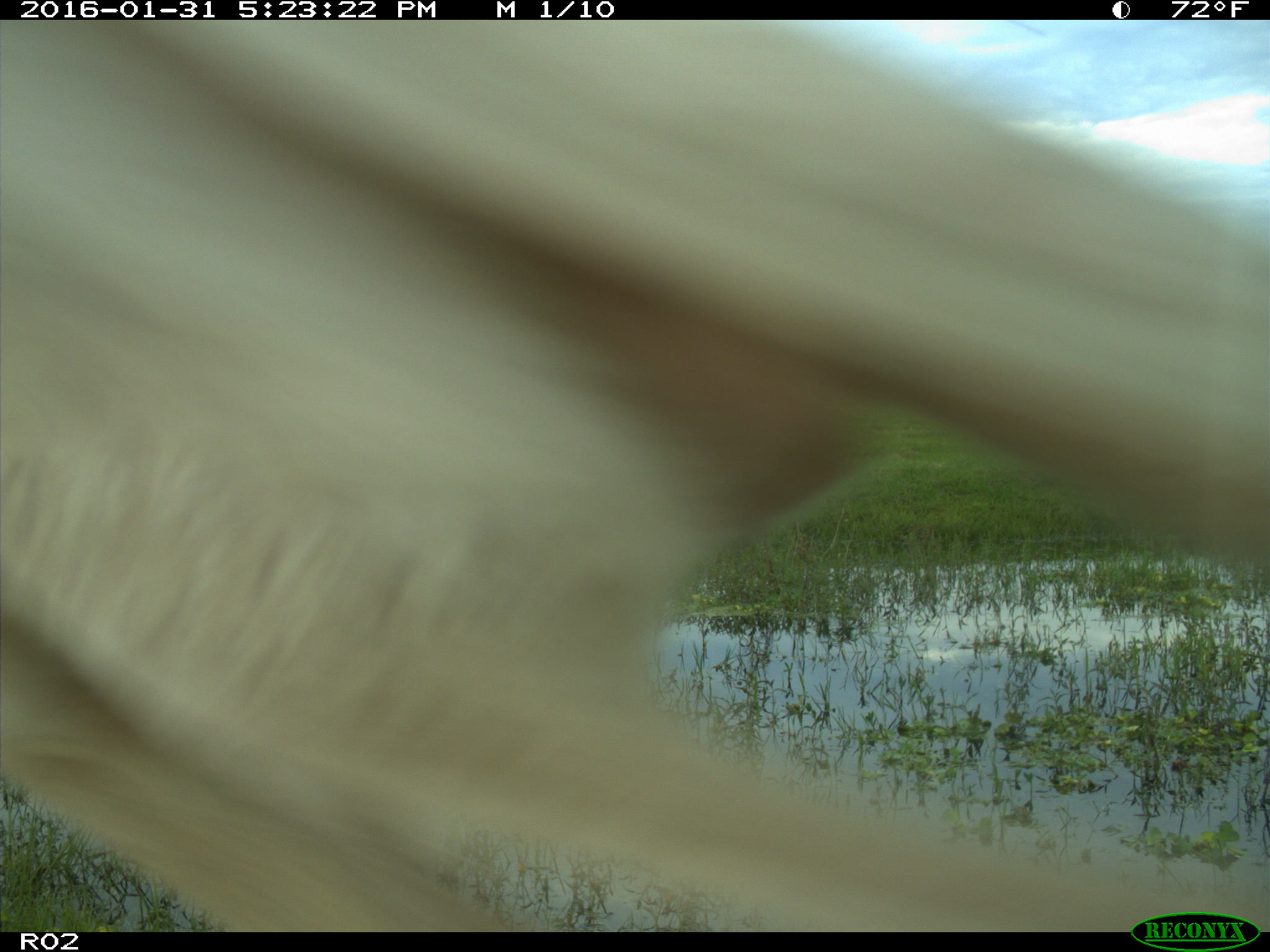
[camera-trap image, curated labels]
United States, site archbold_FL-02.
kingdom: Animalia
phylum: Chordata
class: Mammalia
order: Artiodactyla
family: Bovidae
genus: Bos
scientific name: Bos taurus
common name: domestic cow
Bos taurus (domestic cow).